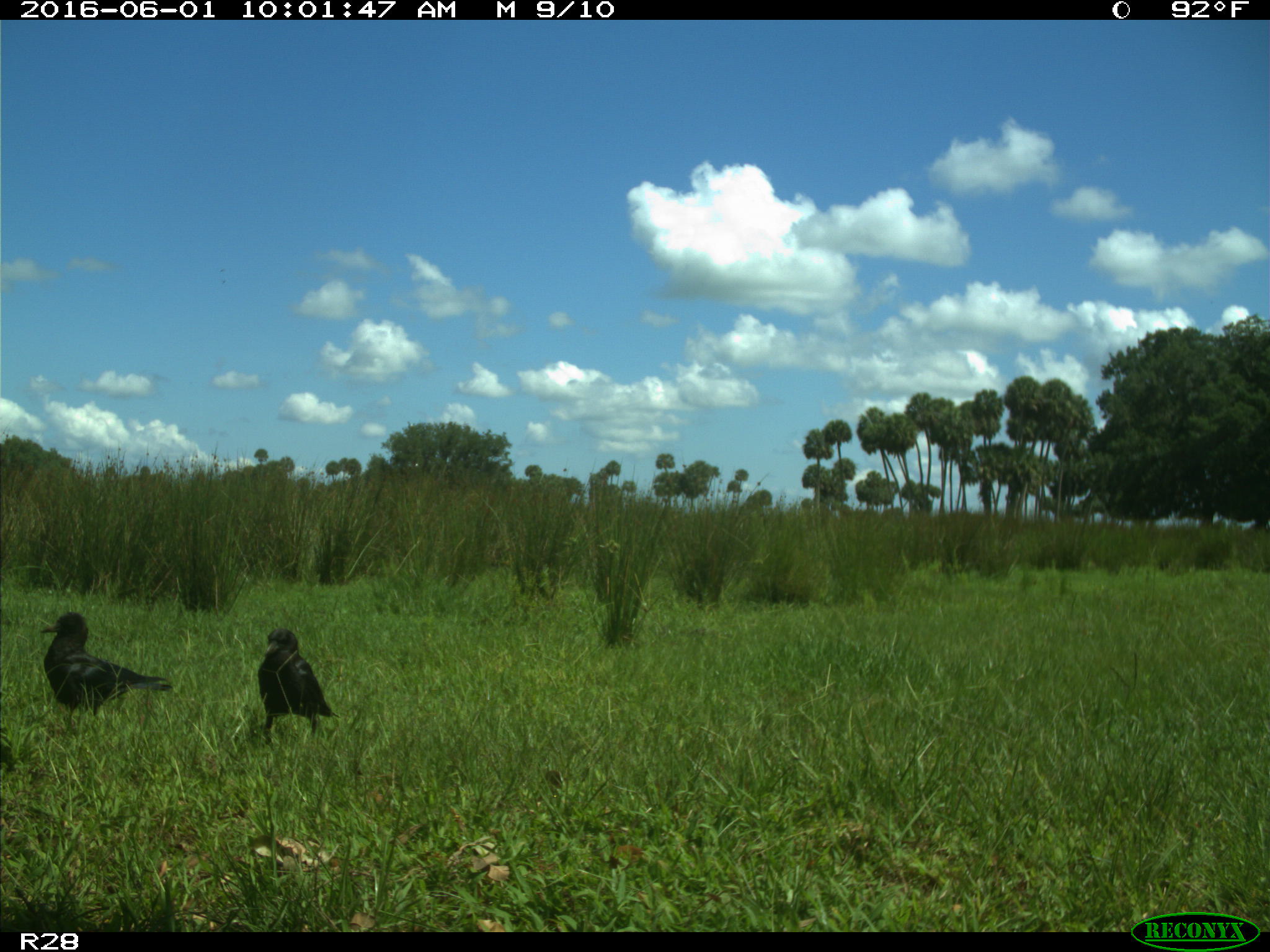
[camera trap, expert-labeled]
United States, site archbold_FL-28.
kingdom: Animalia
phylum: Chordata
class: Aves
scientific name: Aves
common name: birds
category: unidentified bird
Unidentified bird (birds) (Aves).